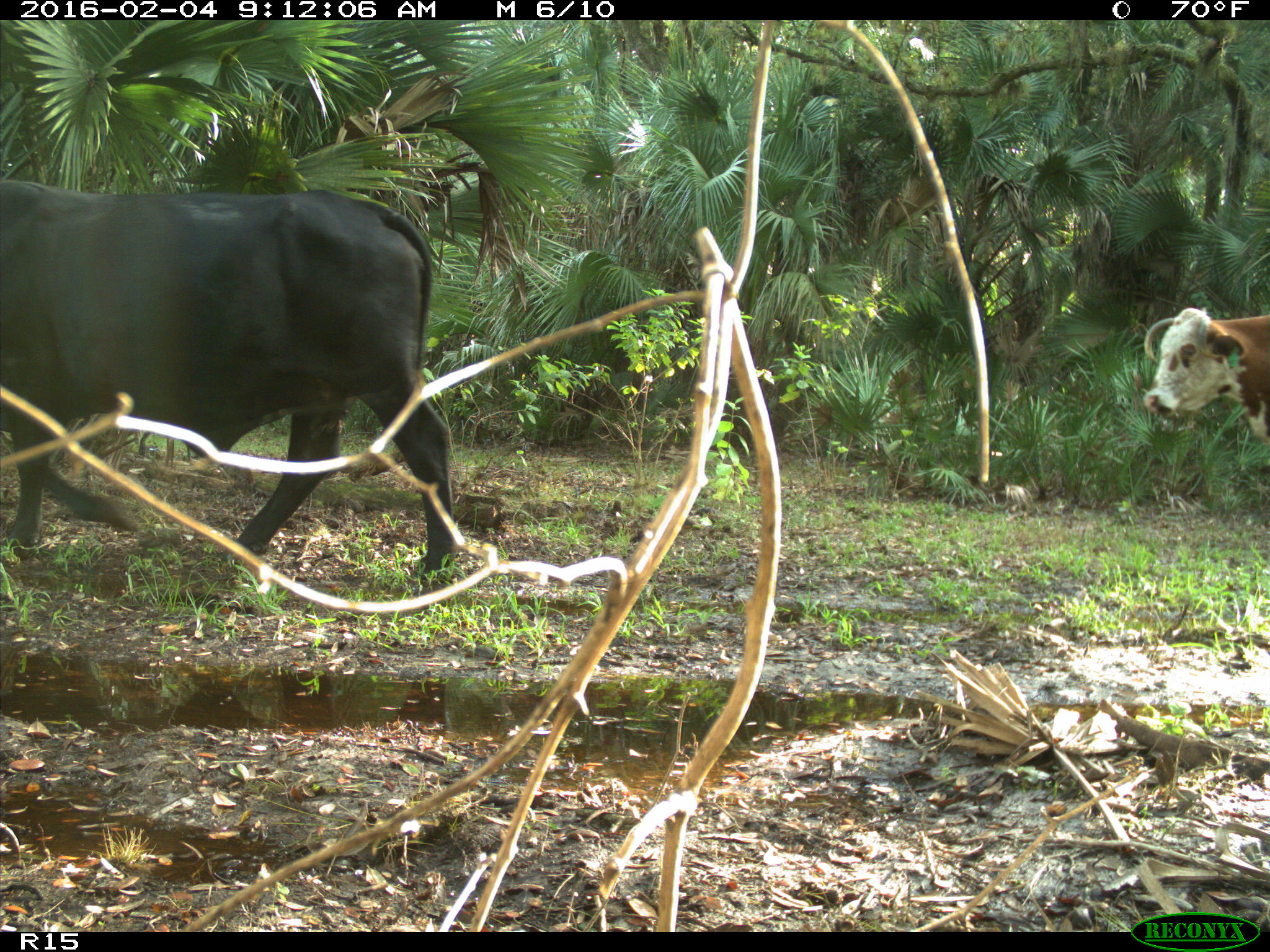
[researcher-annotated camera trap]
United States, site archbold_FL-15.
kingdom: Animalia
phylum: Chordata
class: Mammalia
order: Artiodactyla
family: Bovidae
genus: Bos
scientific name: Bos taurus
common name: domestic cow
Bos taurus (domestic cow).